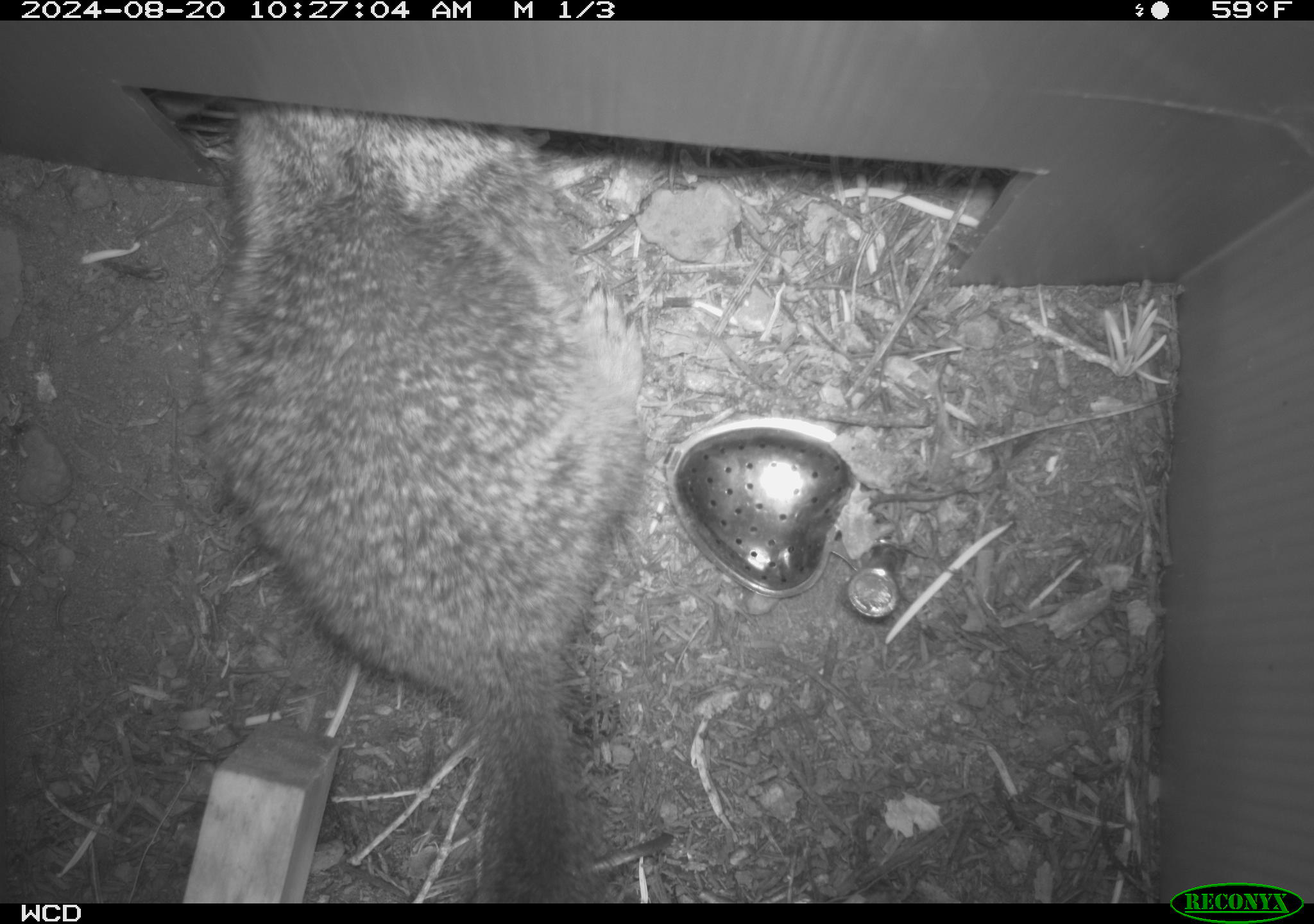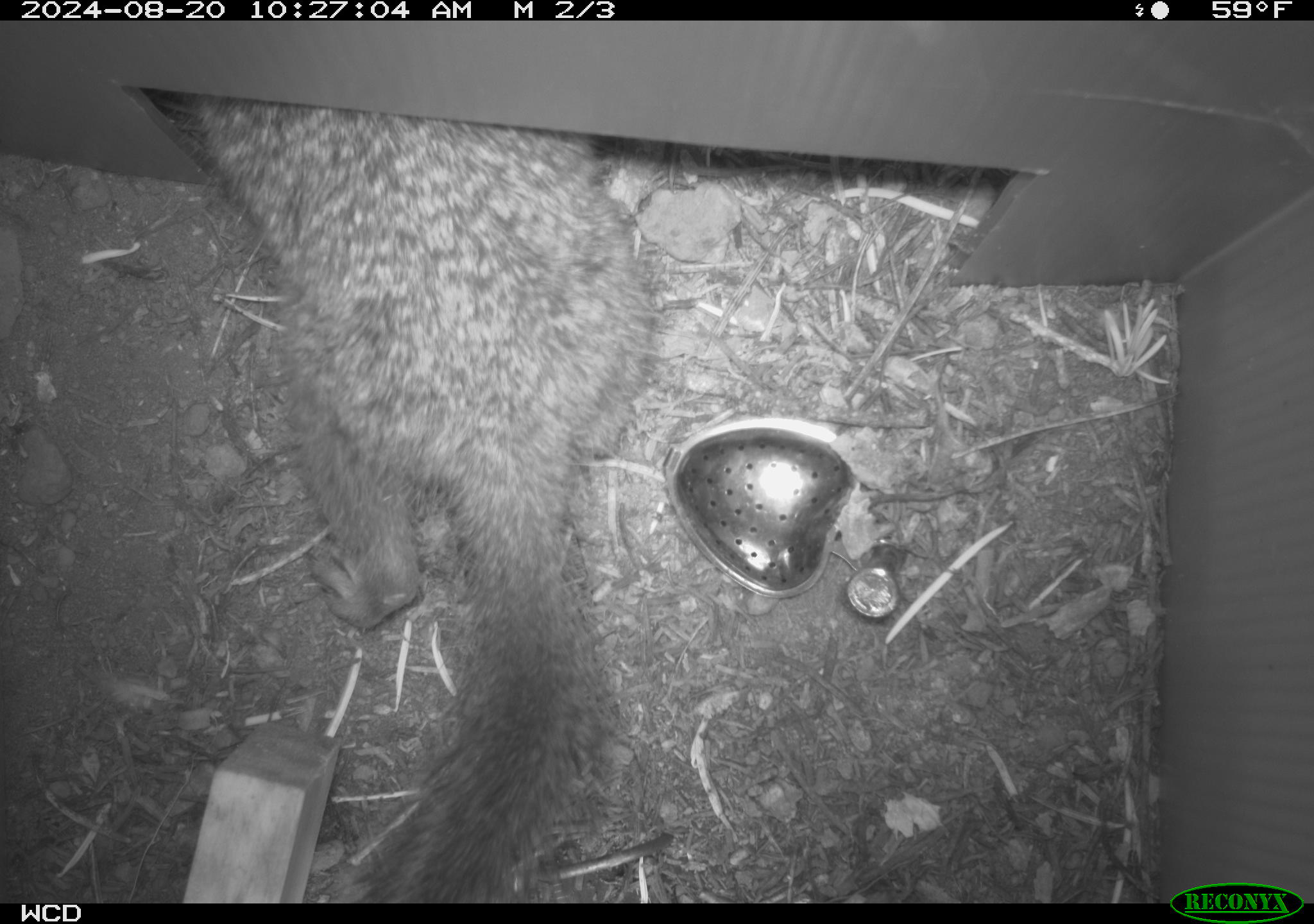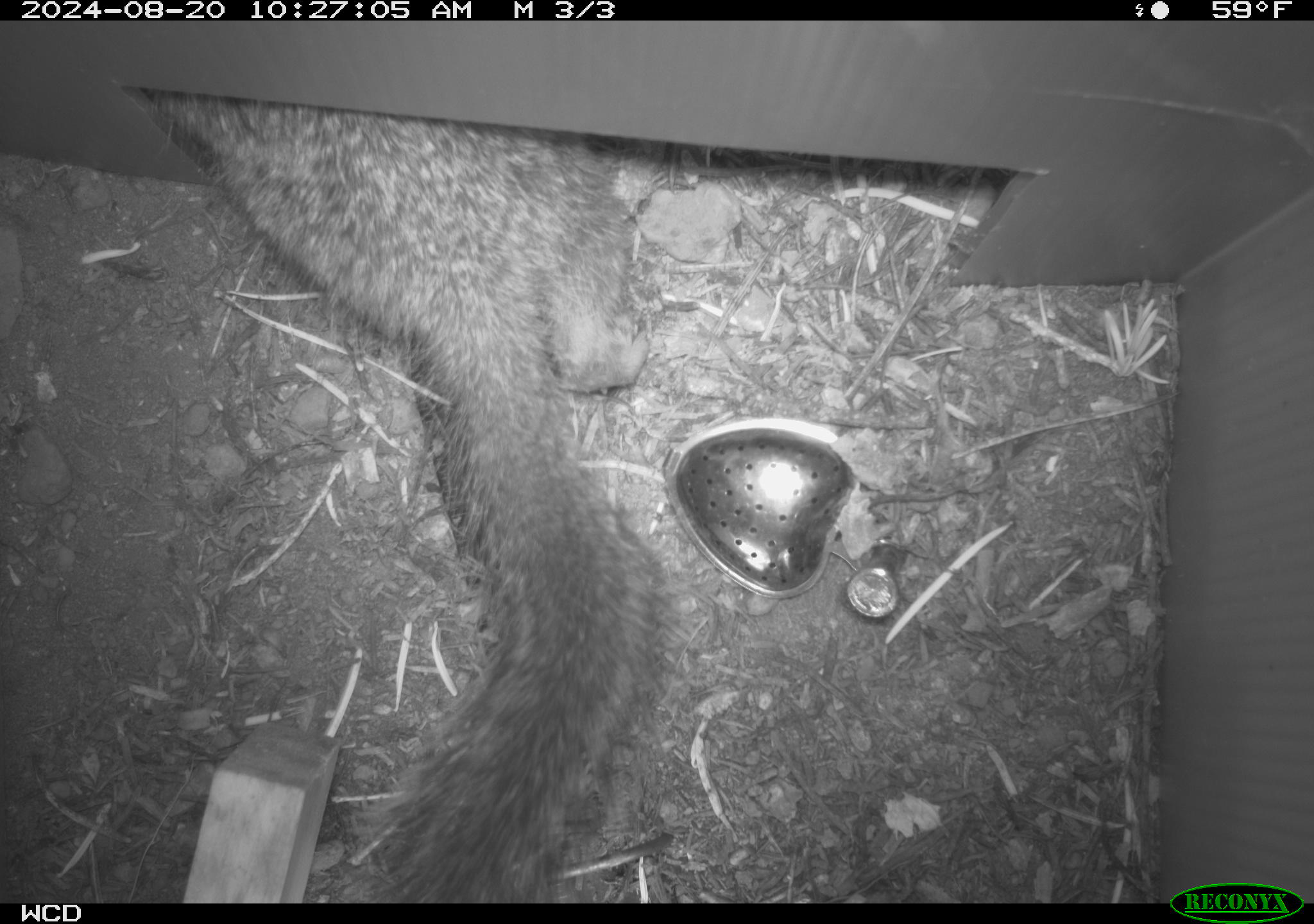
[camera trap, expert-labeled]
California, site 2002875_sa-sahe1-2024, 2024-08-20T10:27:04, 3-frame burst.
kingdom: Animalia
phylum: Chordata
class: Mammalia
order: Rodentia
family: Sciuridae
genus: Otospermophilus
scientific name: Otospermophilus beecheyi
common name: california ground squirrel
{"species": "california ground squirrel (Otospermophilus beecheyi)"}